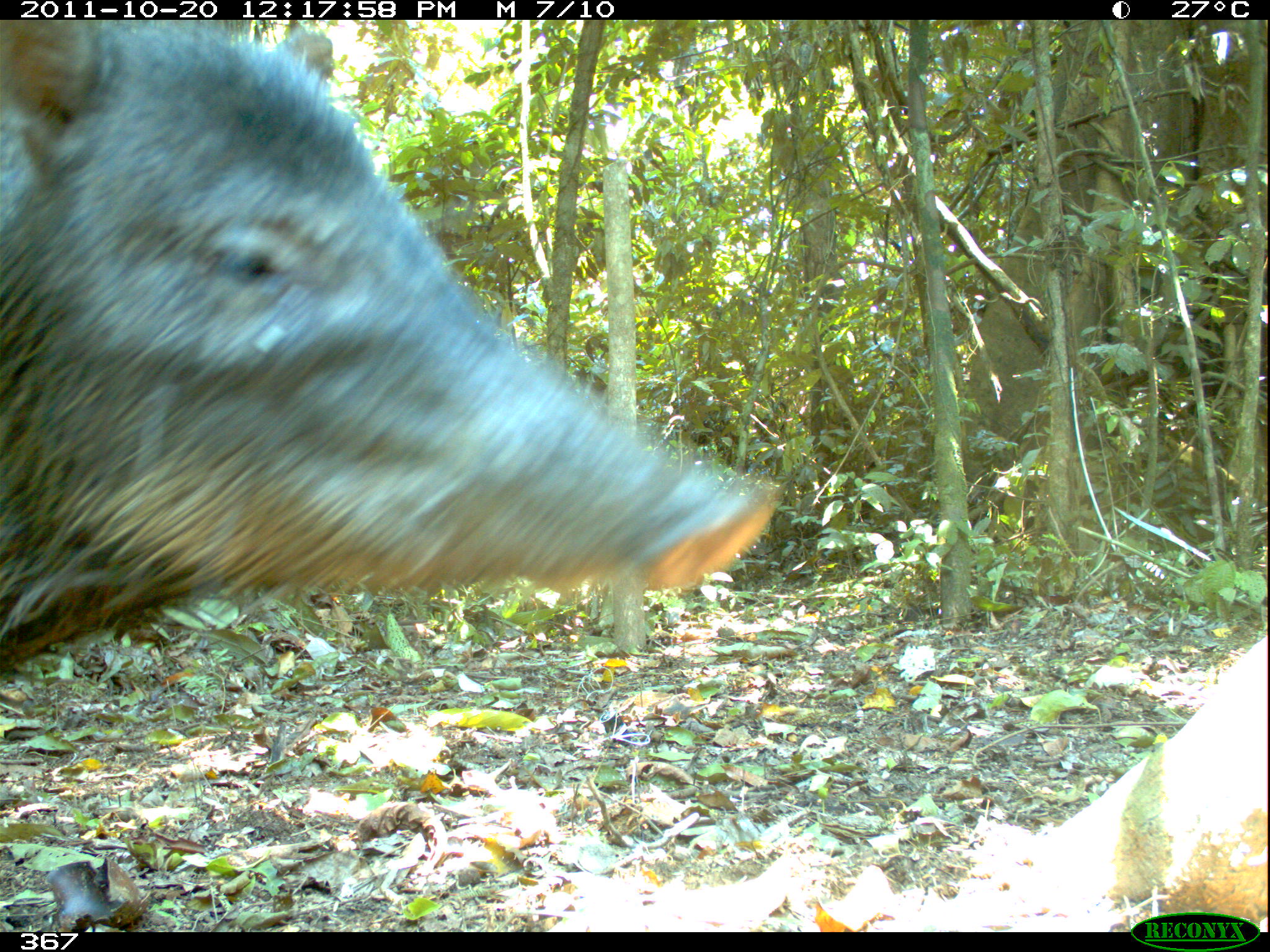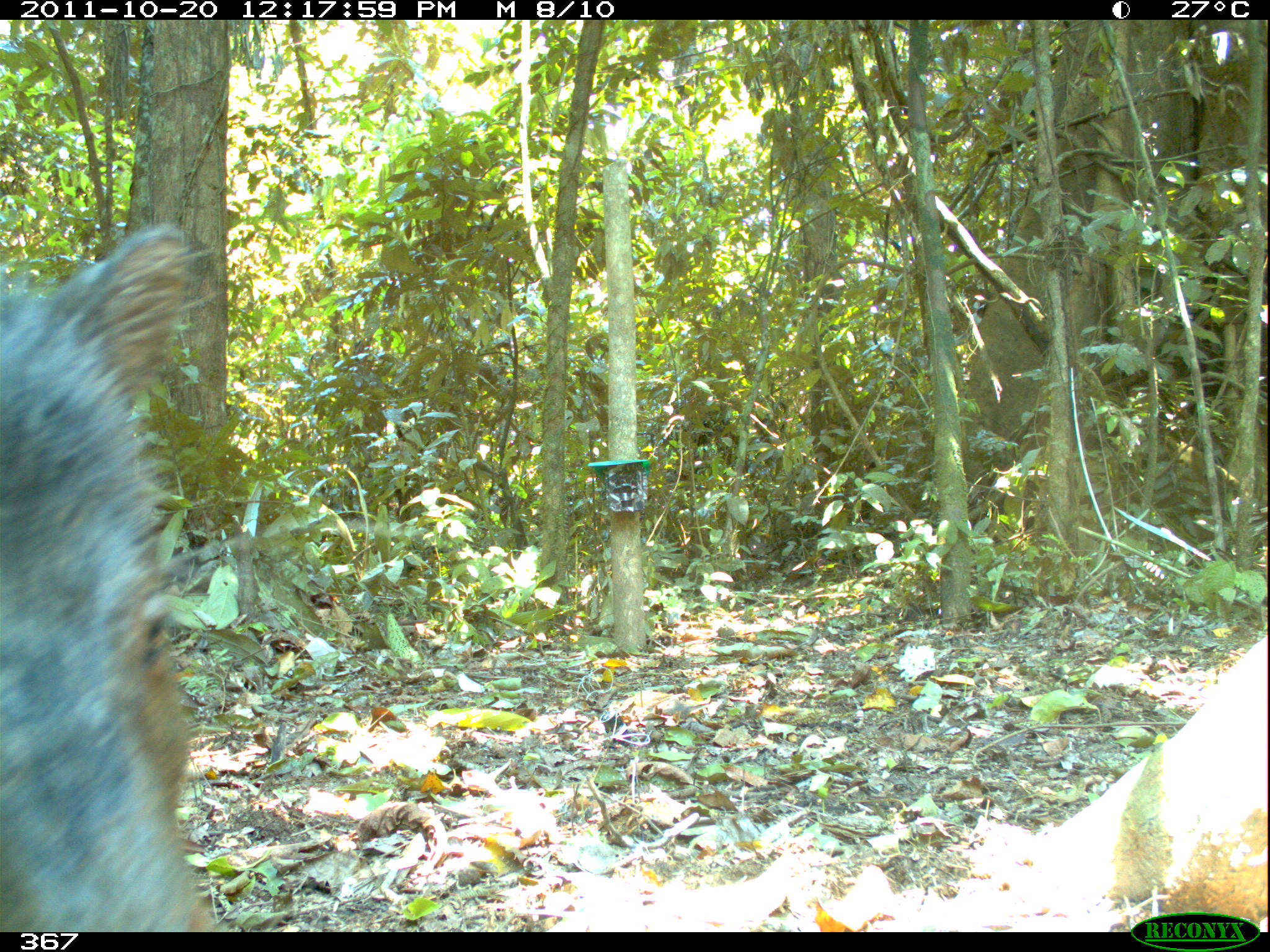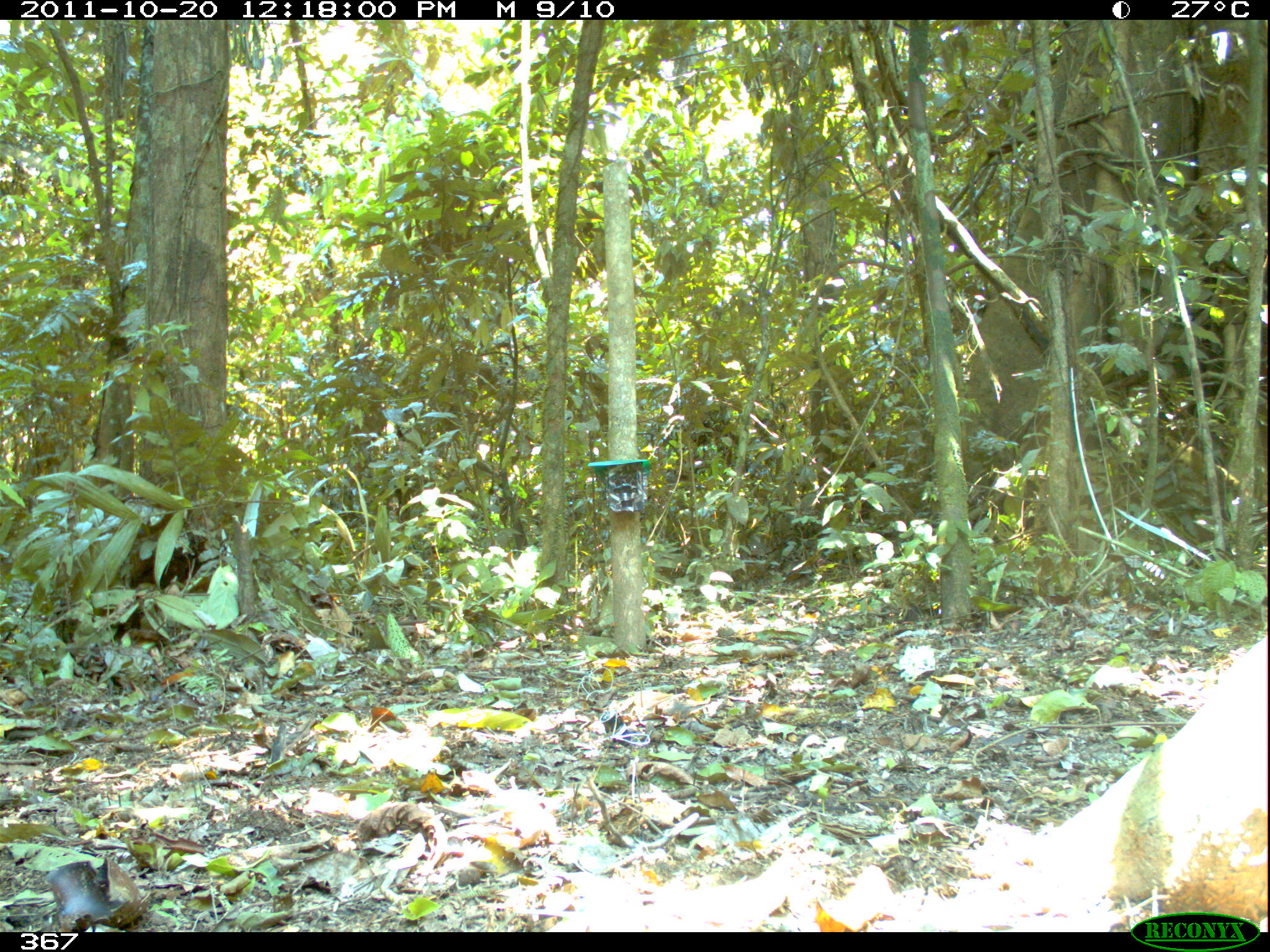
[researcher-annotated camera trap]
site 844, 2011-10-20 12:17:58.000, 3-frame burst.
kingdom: Animalia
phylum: Chordata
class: Mammalia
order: Artiodactyla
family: Tayassuidae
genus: Tayassu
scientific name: Tayassu pecari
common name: white-lipped peccary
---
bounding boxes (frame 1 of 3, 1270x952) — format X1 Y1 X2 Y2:
tayassu pecari: 0 14 780 670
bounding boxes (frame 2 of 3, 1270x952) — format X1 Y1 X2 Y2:
tayassu pecari: 1 224 215 928